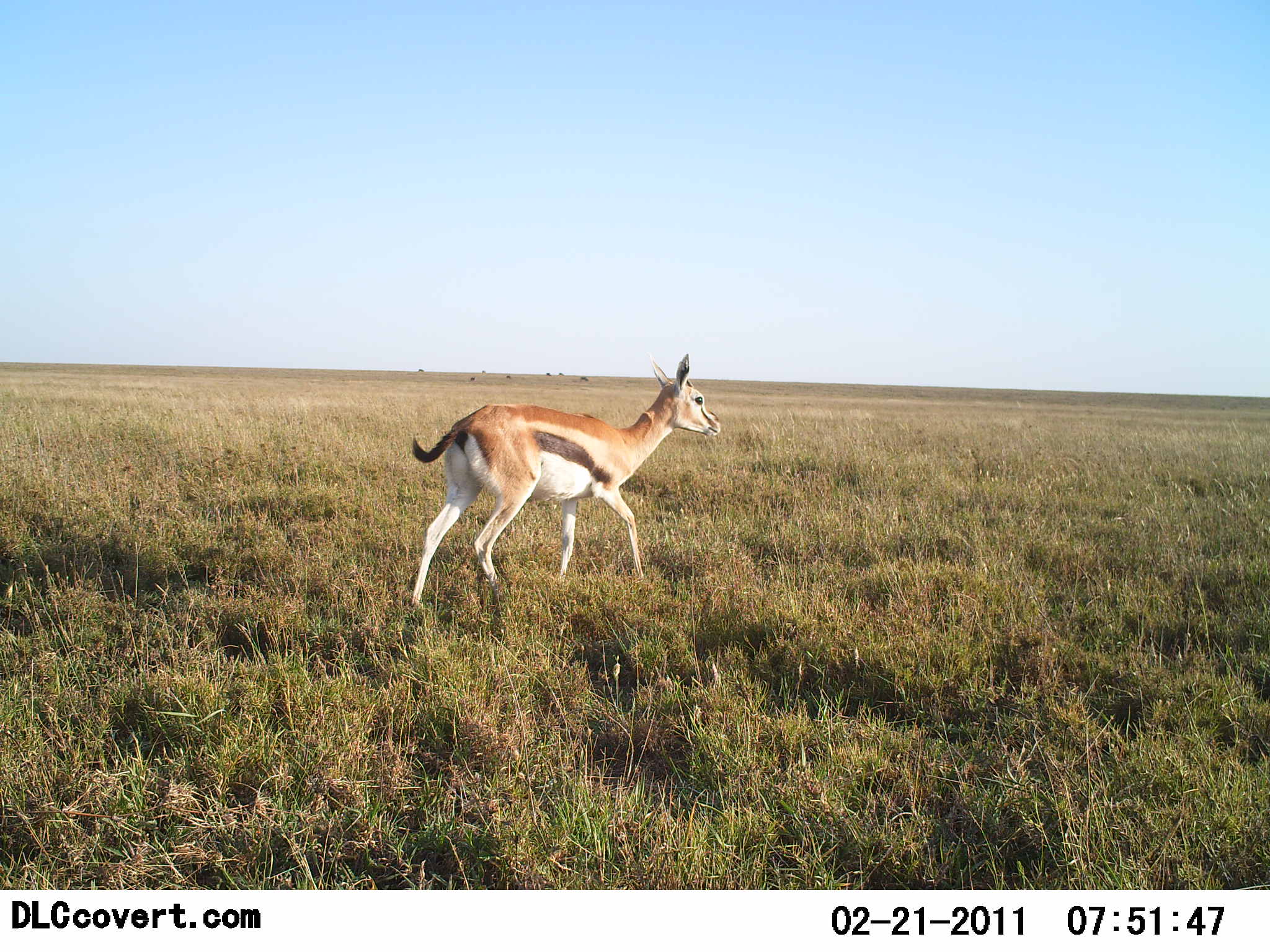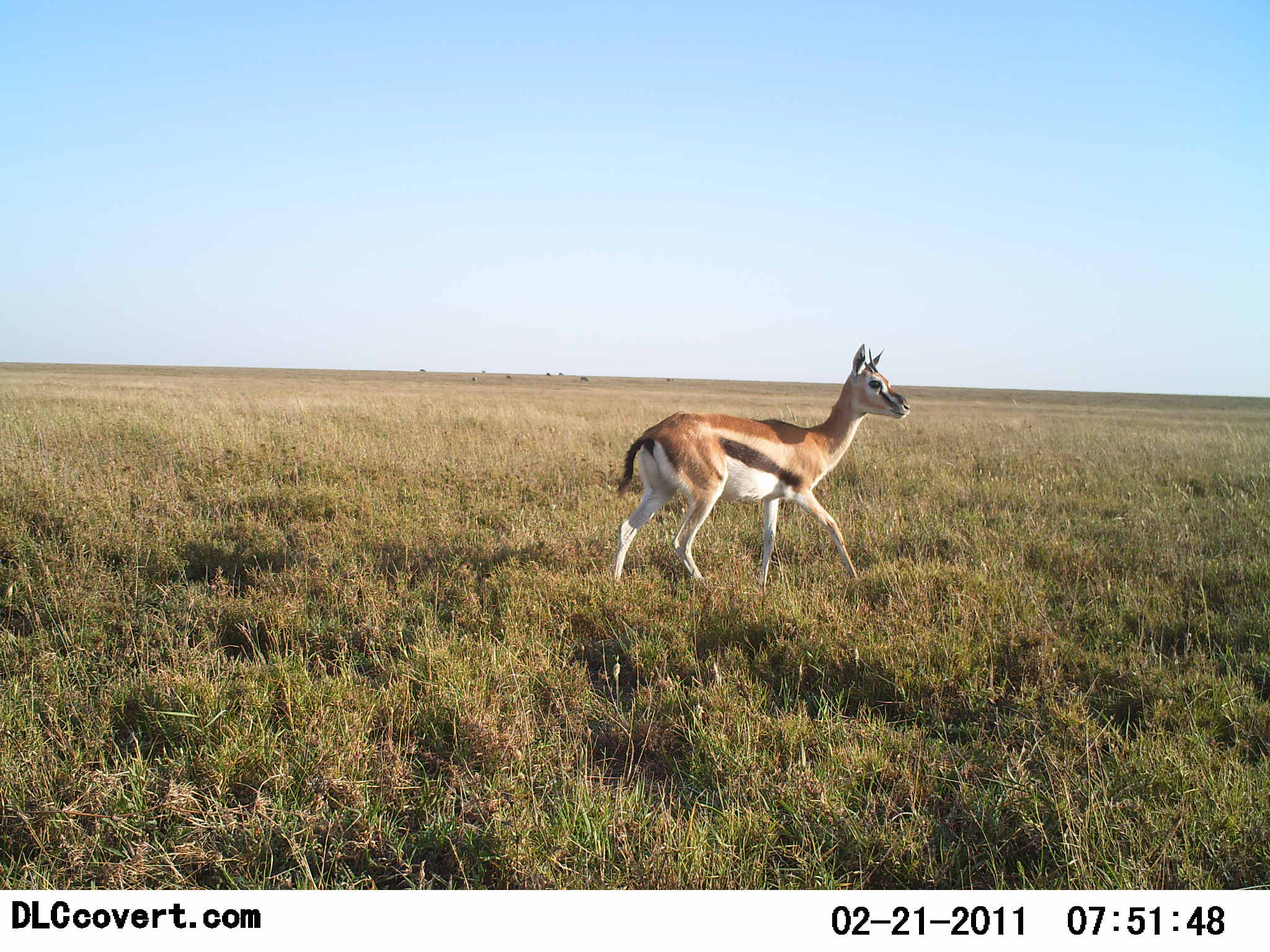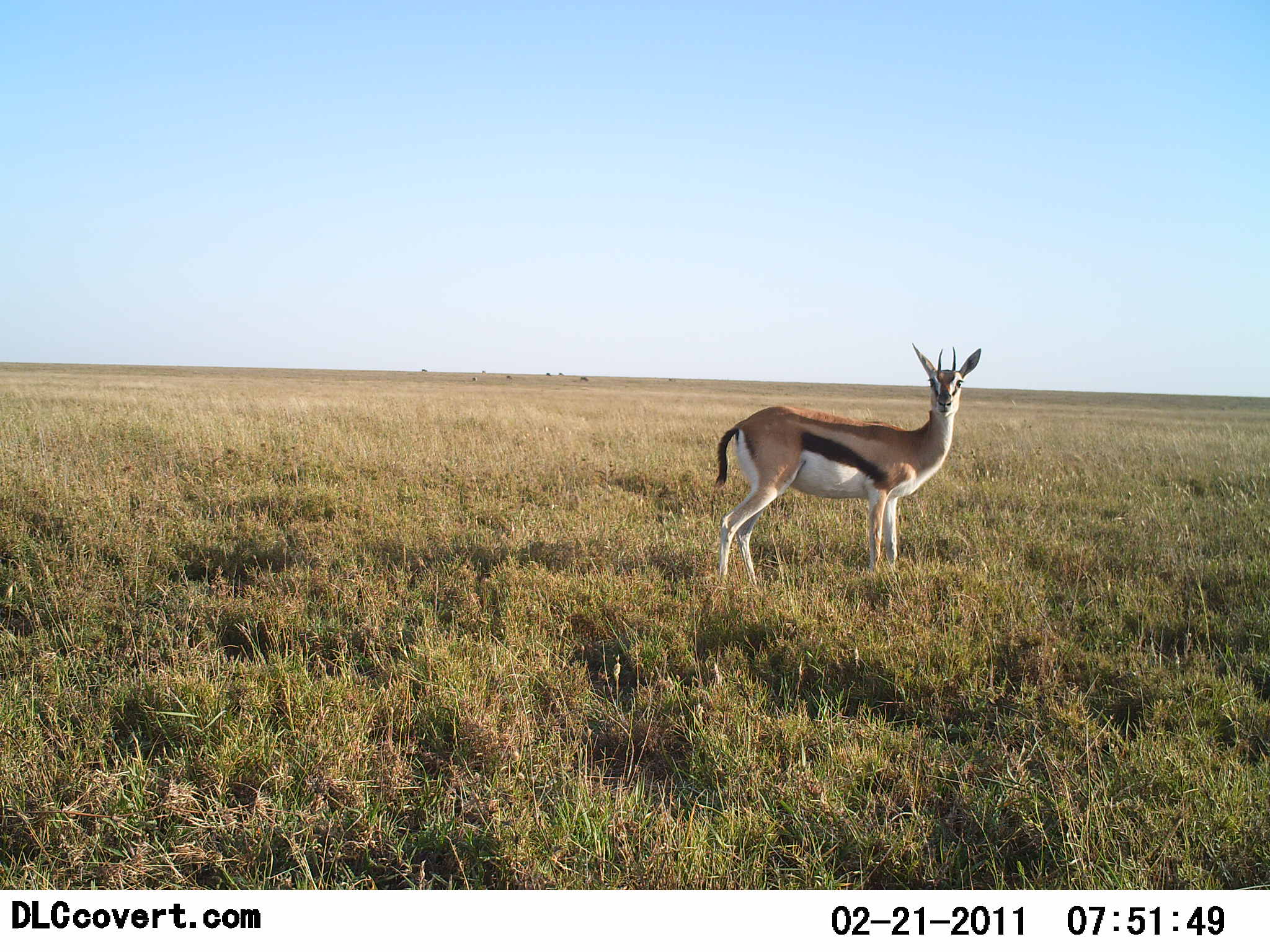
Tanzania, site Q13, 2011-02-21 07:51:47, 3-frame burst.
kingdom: Animalia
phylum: Chordata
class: Mammalia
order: Artiodactyla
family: Bovidae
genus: Eudorcas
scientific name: Eudorcas thomsonii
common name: thomson's gazelle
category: gazellethomsons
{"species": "gazellethomsons (thomson's gazelle) (Eudorcas thomsonii)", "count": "1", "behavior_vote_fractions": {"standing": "0%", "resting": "0%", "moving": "100%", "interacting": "0%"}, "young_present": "0%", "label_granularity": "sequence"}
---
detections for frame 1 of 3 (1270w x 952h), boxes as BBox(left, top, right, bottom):
animal: BBox(407, 353, 720, 614)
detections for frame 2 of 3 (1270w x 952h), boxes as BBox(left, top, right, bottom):
animal: BBox(609, 342, 912, 593)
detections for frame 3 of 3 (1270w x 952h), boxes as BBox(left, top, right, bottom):
animal: BBox(711, 337, 983, 591)